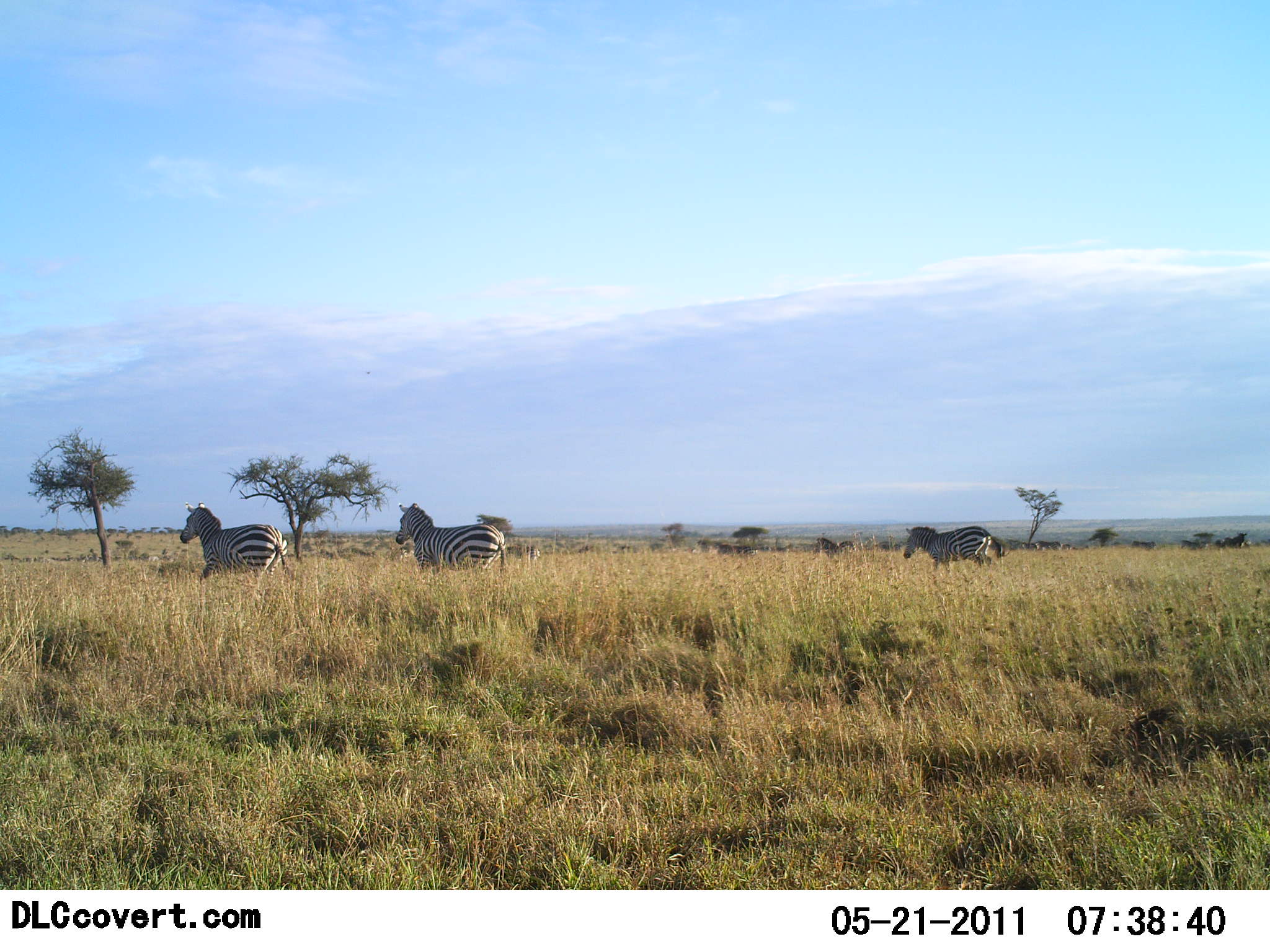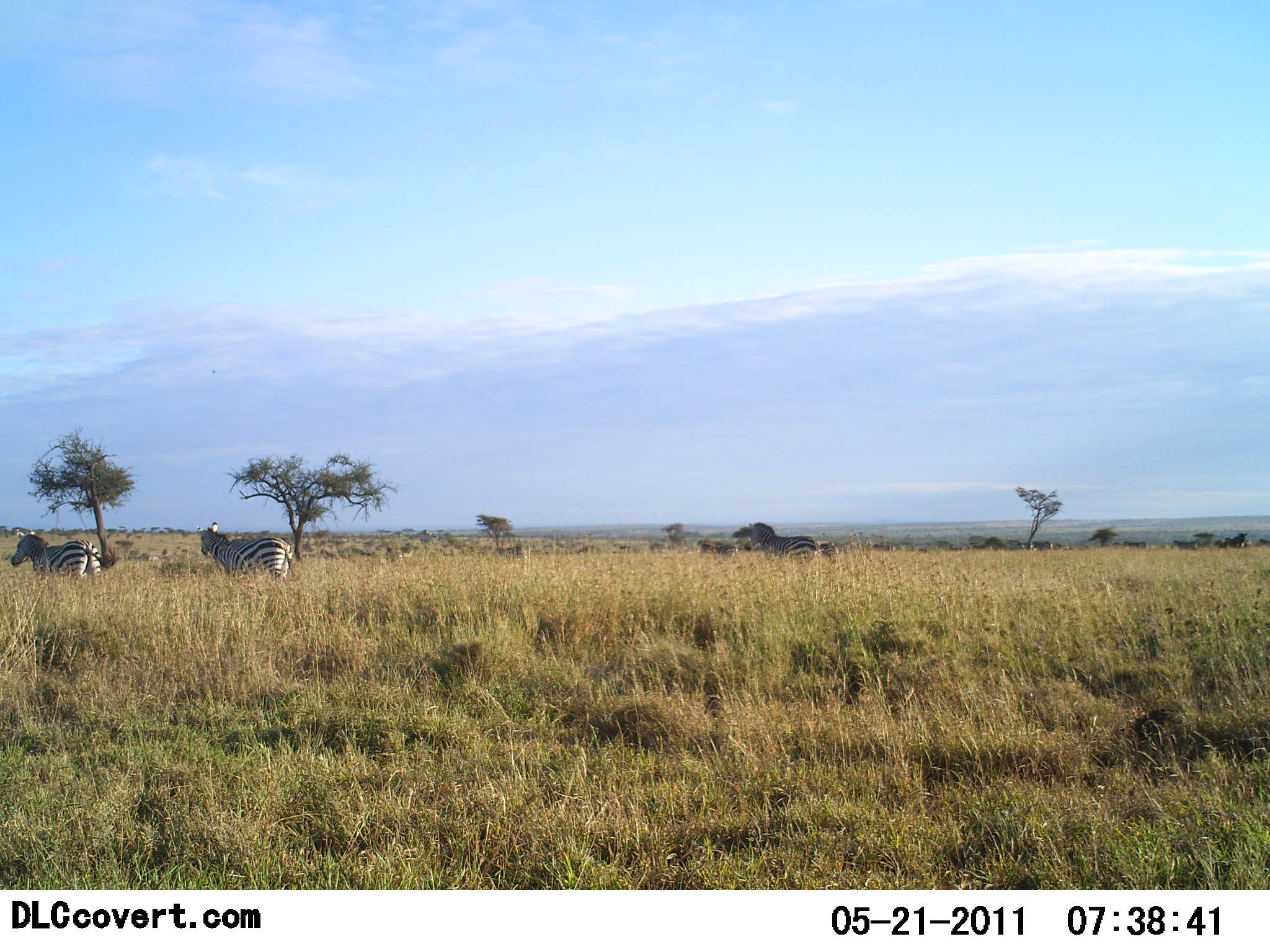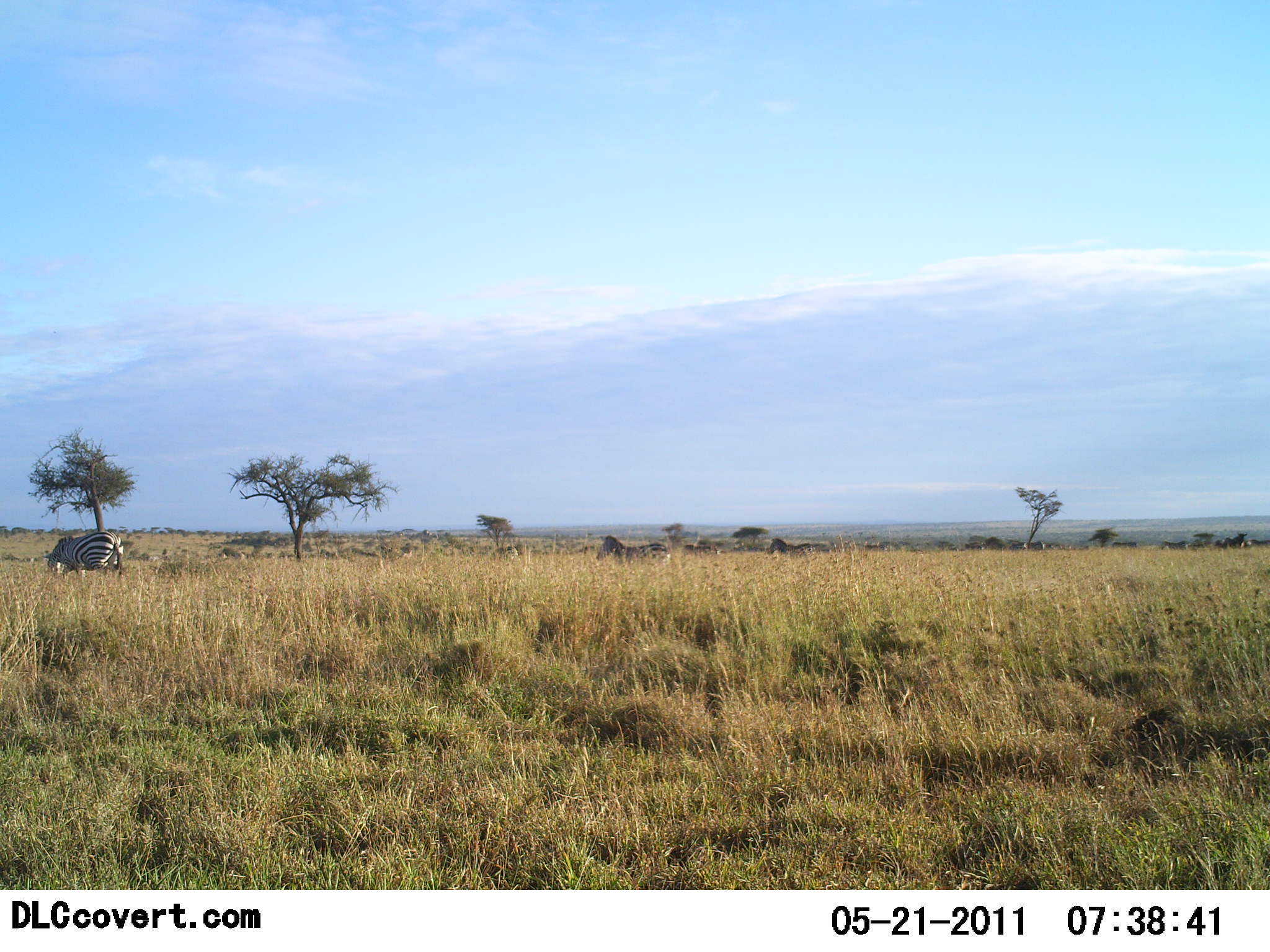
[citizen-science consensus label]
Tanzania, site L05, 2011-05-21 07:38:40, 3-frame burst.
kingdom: Animalia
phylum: Chordata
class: Mammalia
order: Perissodactyla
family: Equidae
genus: Equus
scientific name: Equus quagga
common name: plains zebra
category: zebra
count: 3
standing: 0%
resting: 0%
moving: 100%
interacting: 0%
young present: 0%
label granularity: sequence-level